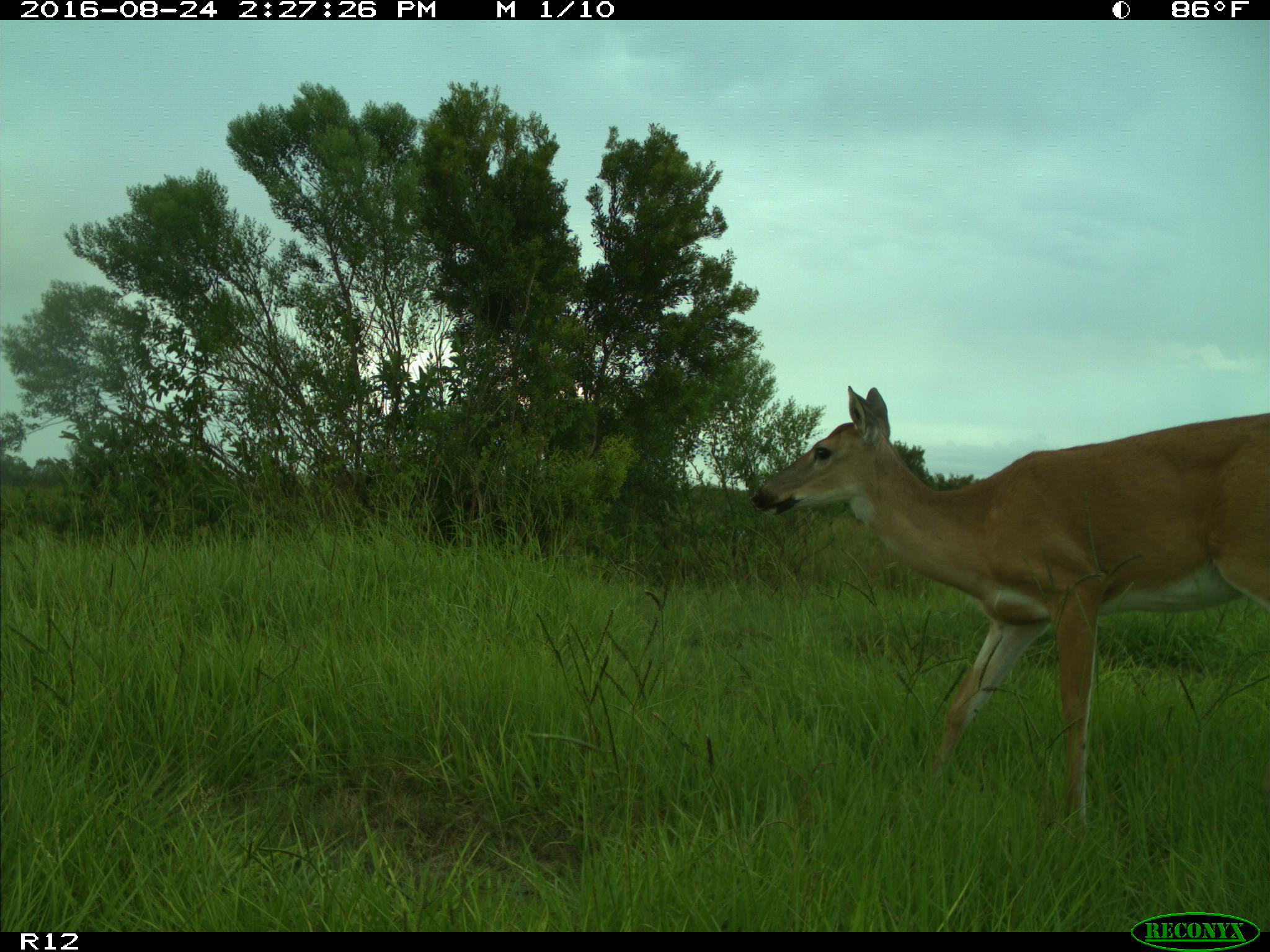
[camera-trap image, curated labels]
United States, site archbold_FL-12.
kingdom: Animalia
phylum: Chordata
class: Mammalia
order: Artiodactyla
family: Cervidae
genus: Odocoileus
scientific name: Odocoileus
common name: deer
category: unidentified deer